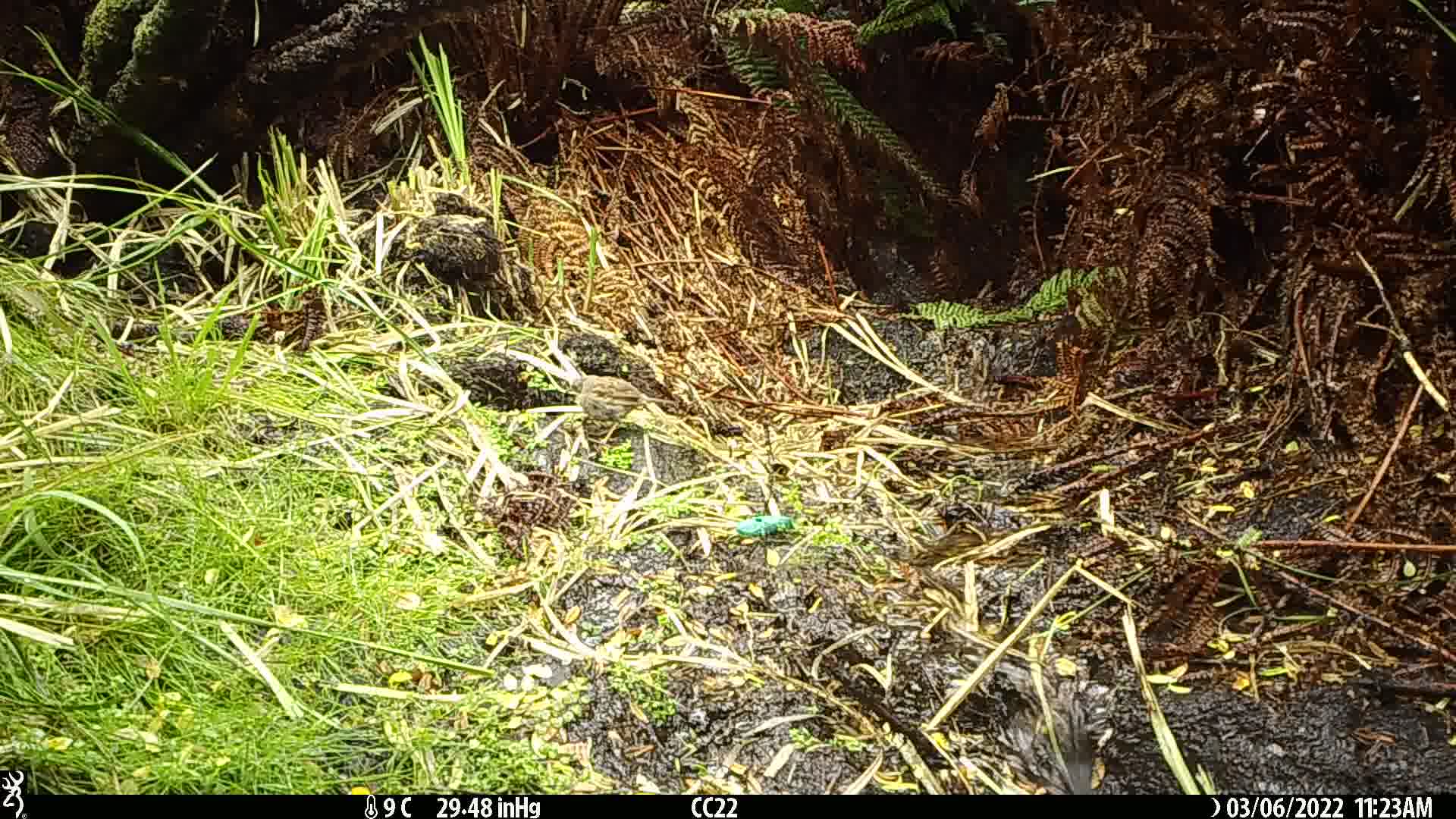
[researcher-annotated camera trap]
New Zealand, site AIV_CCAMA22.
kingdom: Animalia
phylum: Chordata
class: Aves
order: Passeriformes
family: Prunellidae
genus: Prunella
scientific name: Prunella modularis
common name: dunnock